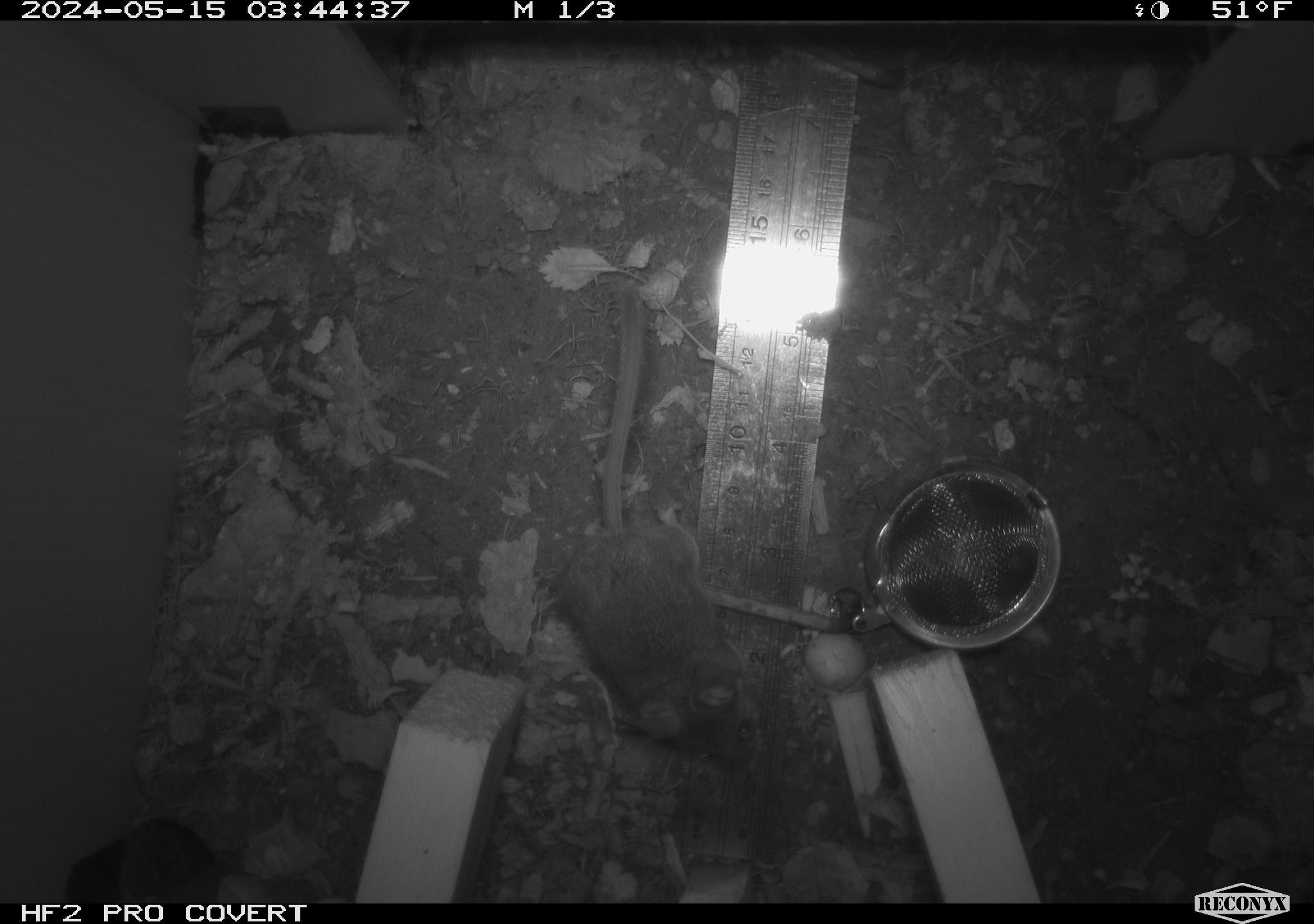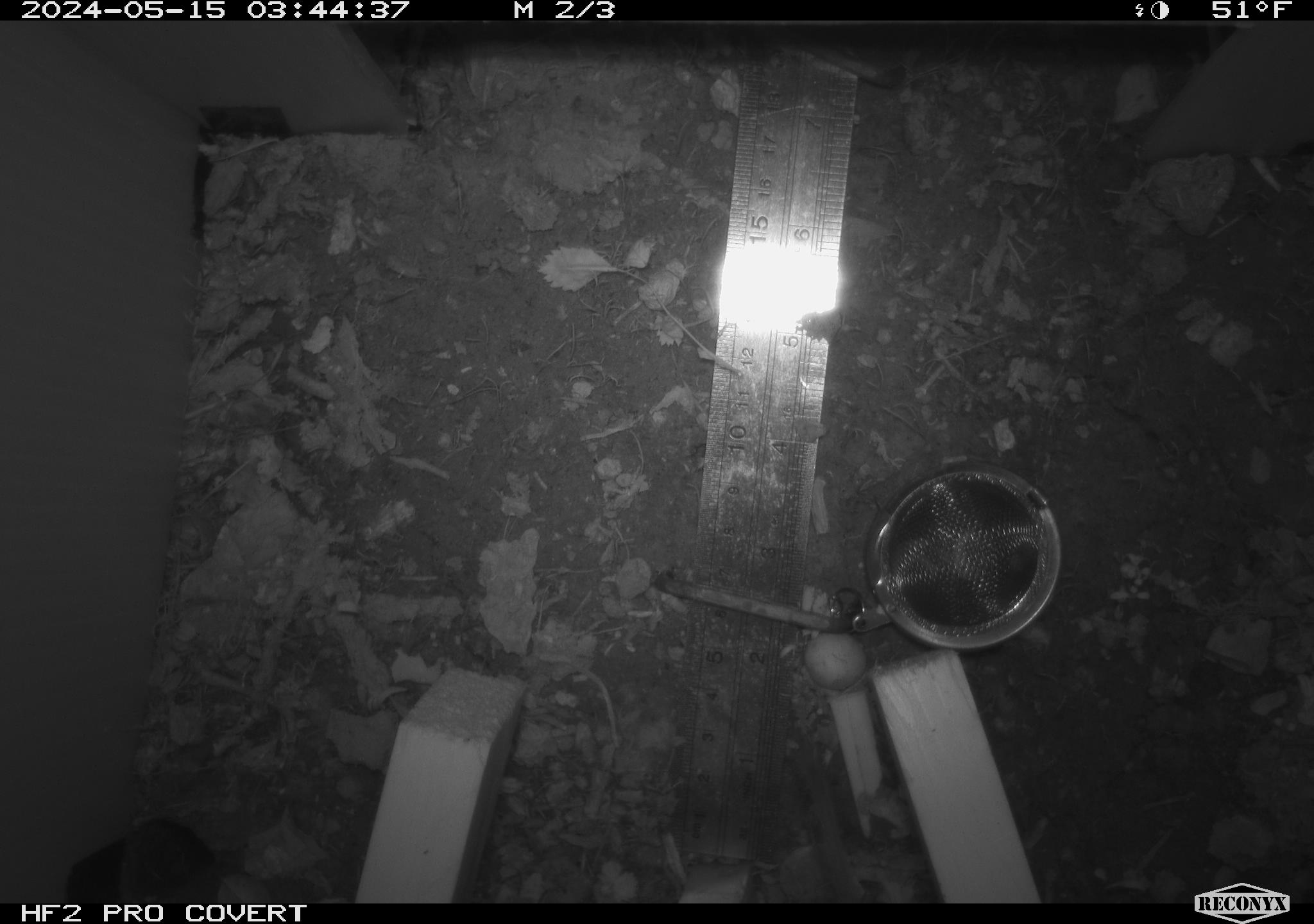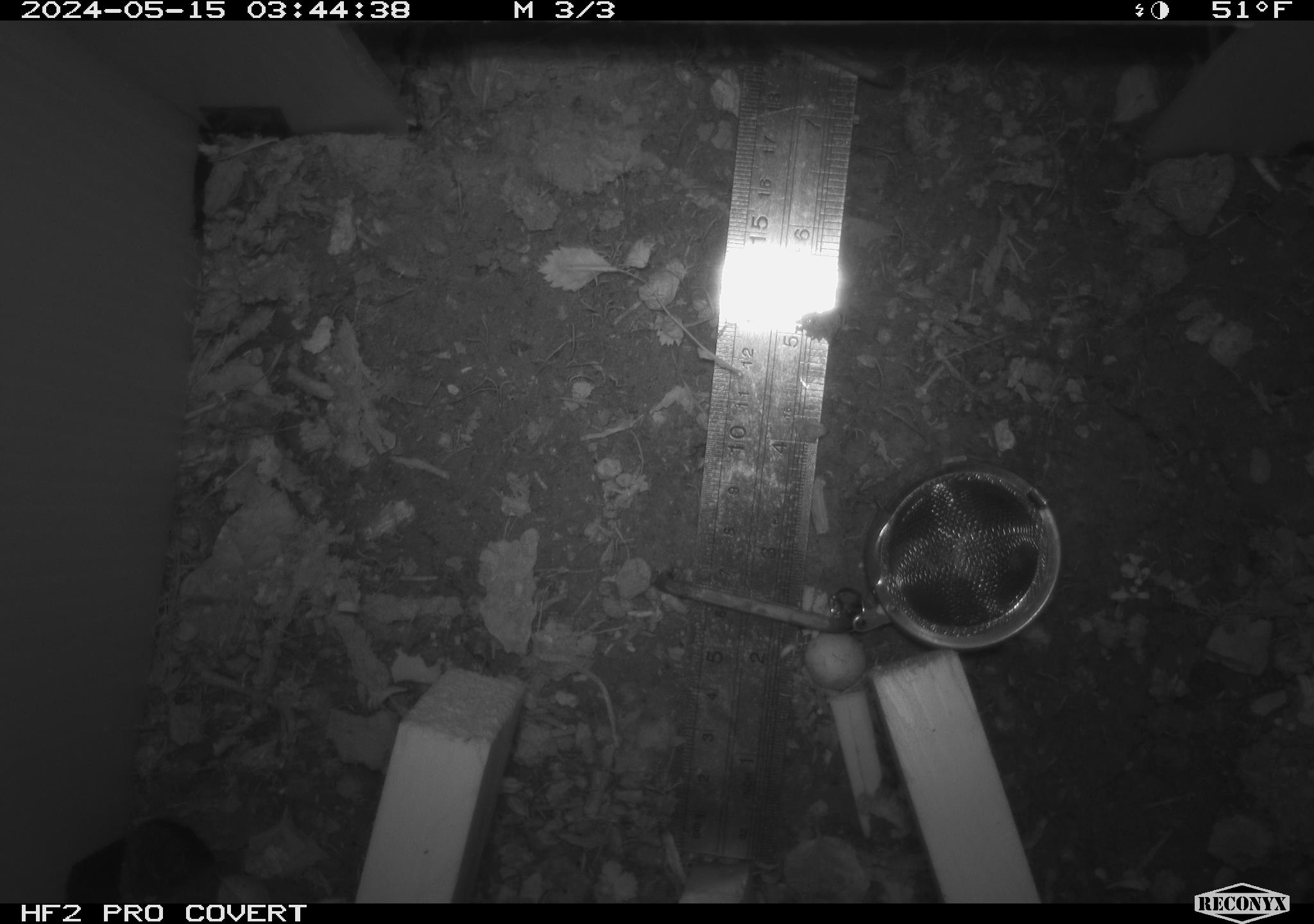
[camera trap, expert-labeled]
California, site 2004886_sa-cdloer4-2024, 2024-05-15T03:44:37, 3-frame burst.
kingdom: Animalia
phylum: Chordata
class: Mammalia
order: Rodentia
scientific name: Rodentia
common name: mouse species